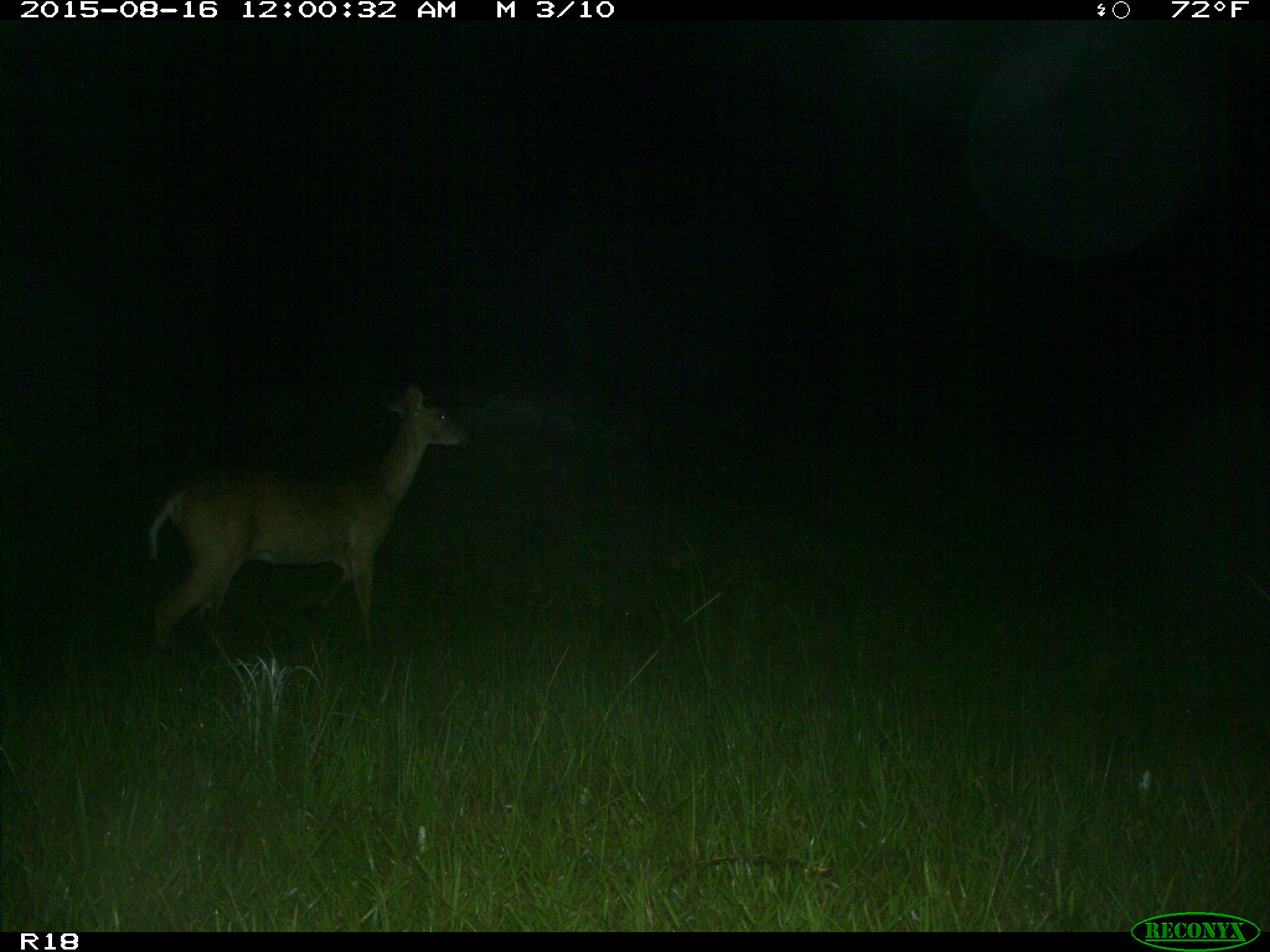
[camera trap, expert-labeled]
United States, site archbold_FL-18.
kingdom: Animalia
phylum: Chordata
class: Mammalia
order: Artiodactyla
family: Cervidae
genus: Odocoileus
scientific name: Odocoileus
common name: deer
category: unidentified deer